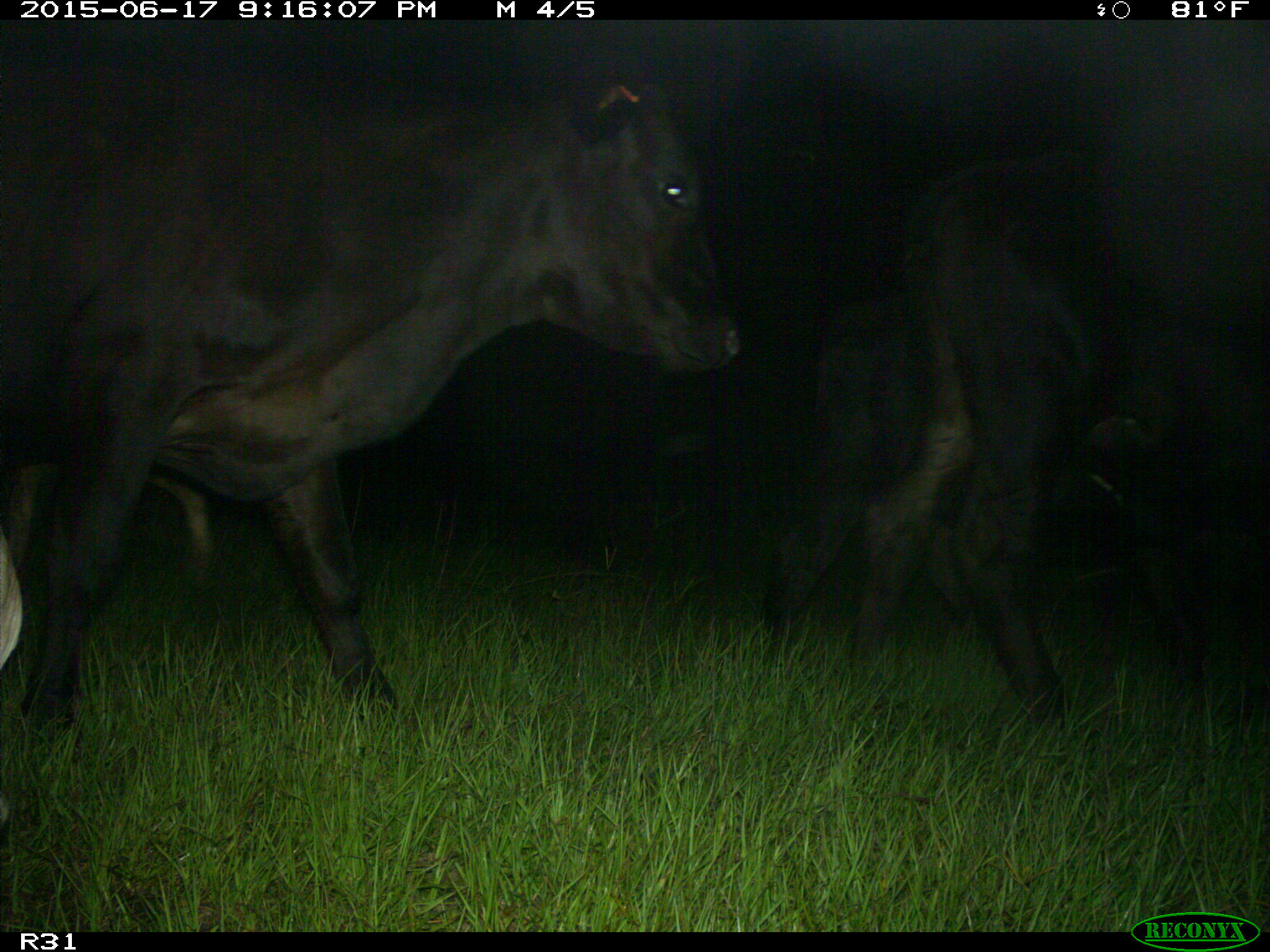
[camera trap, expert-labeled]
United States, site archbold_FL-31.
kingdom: Animalia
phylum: Chordata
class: Mammalia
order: Artiodactyla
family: Bovidae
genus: Bos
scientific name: Bos taurus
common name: domestic cow